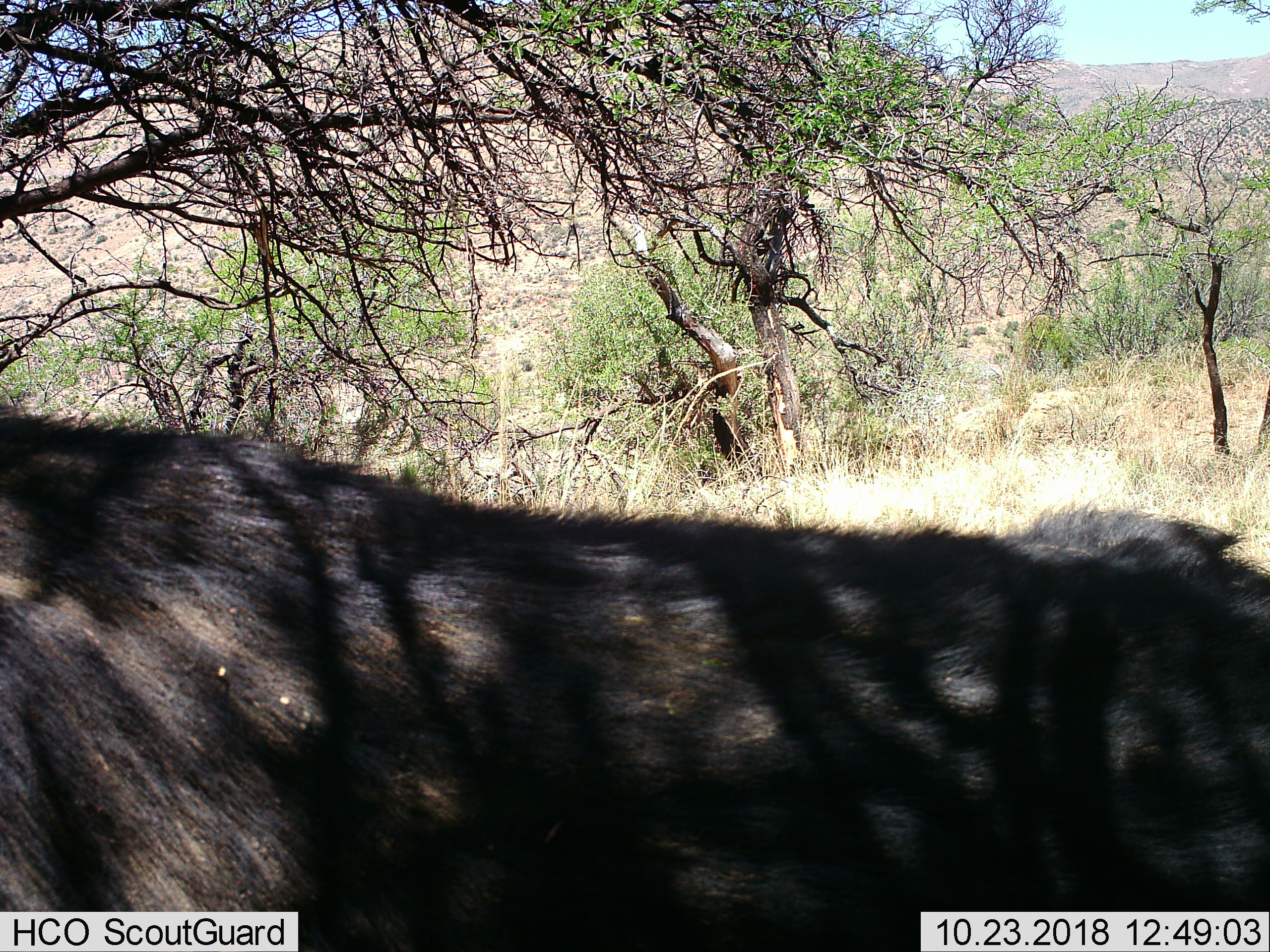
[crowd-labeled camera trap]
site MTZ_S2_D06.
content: unidentified animal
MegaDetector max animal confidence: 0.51